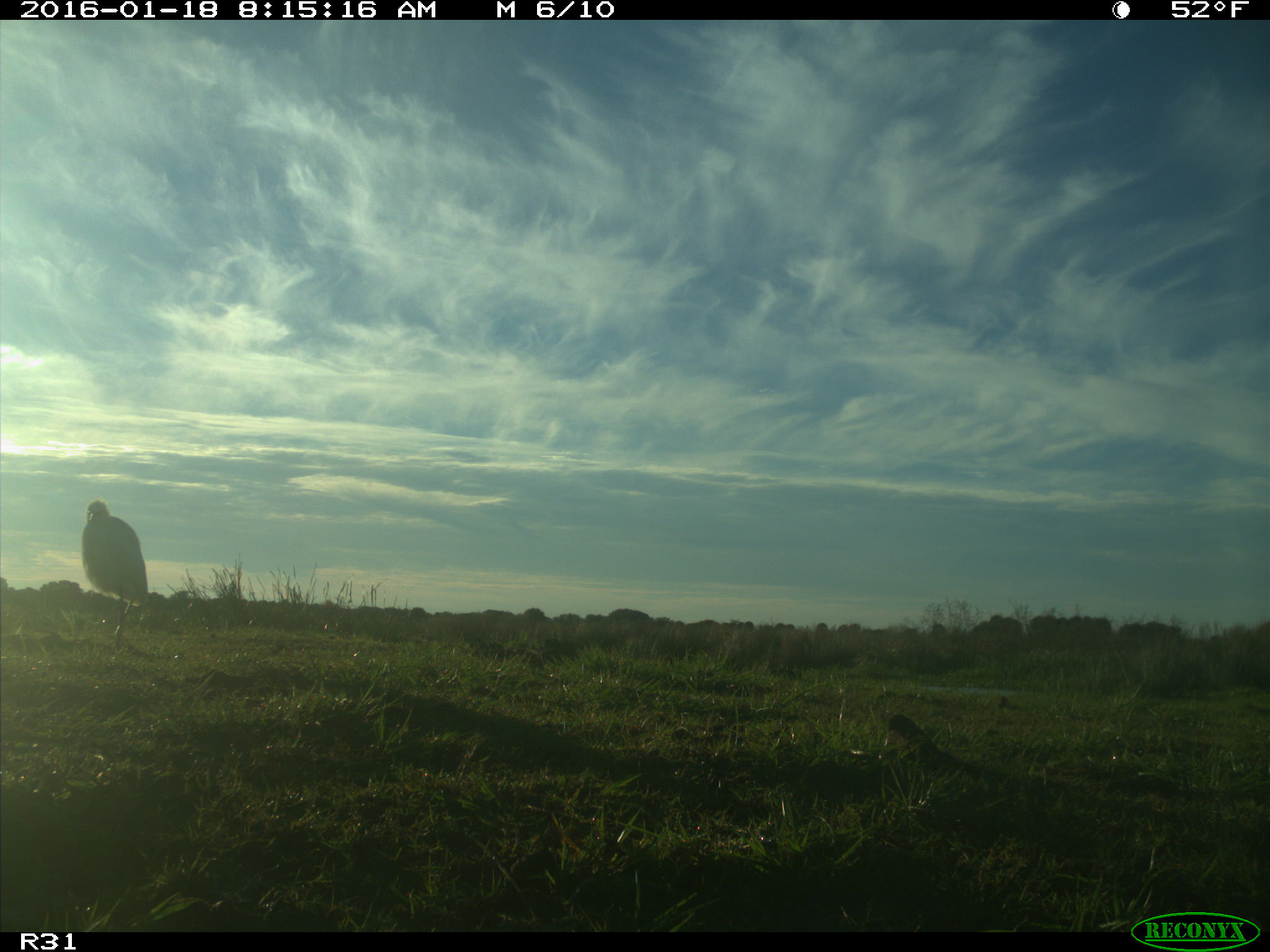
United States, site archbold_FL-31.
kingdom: Animalia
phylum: Chordata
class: Aves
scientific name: Aves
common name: birds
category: unidentified bird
Unidentified bird (birds) (Aves).